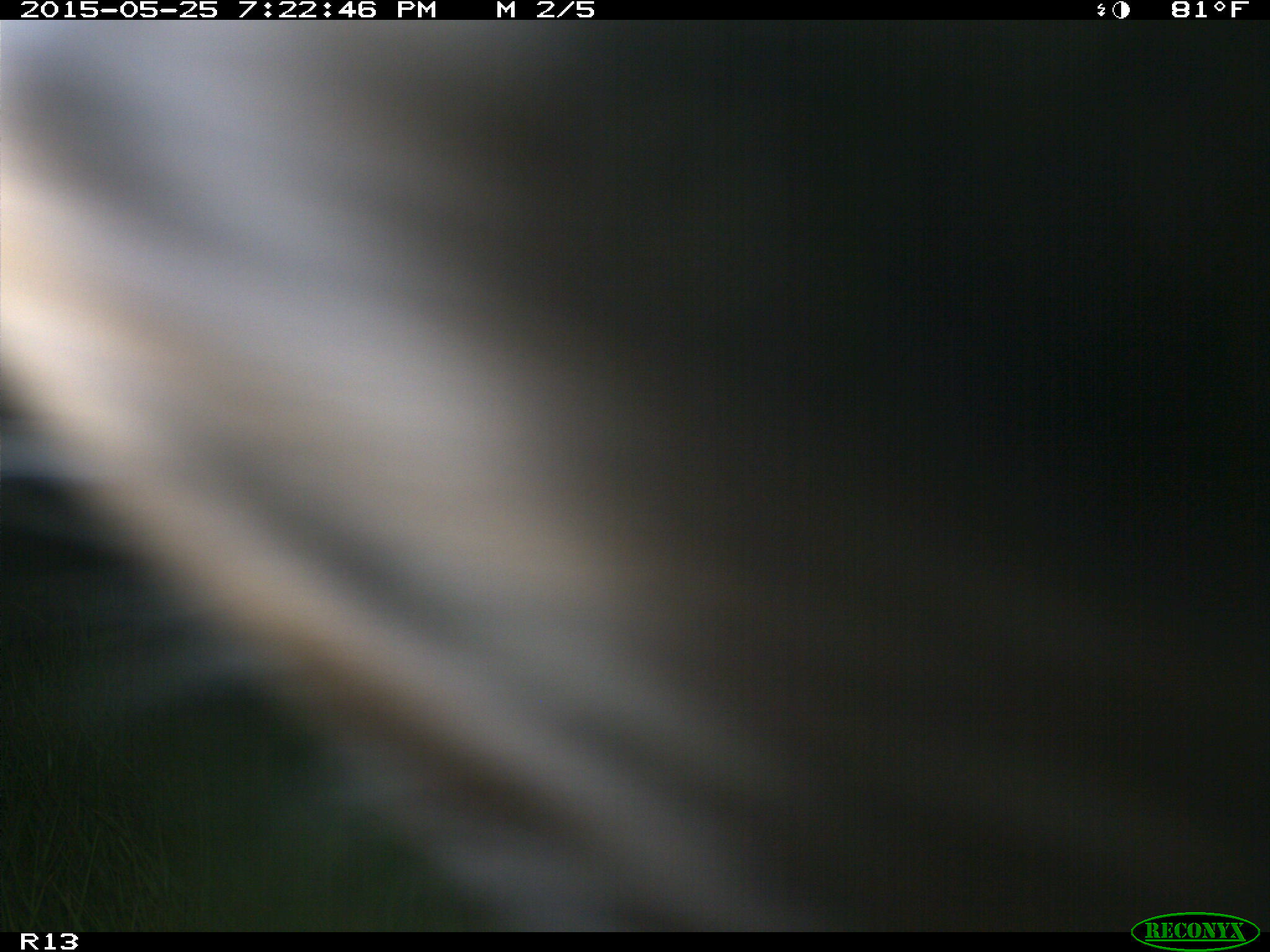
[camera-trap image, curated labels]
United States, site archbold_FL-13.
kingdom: Animalia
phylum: Chordata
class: Mammalia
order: Artiodactyla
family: Bovidae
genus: Bos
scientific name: Bos taurus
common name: domestic cow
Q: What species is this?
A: Bos taurus (domestic cow).